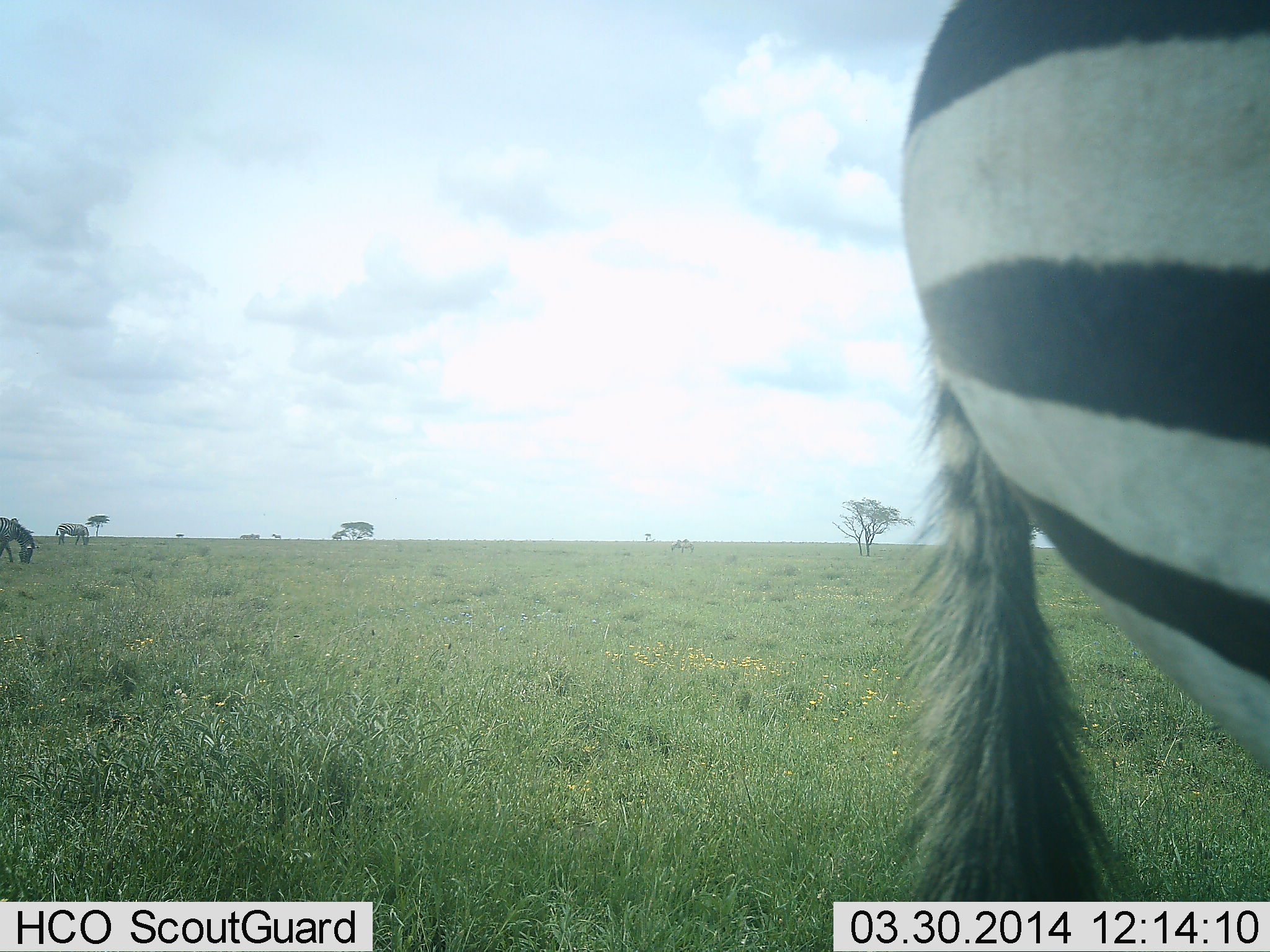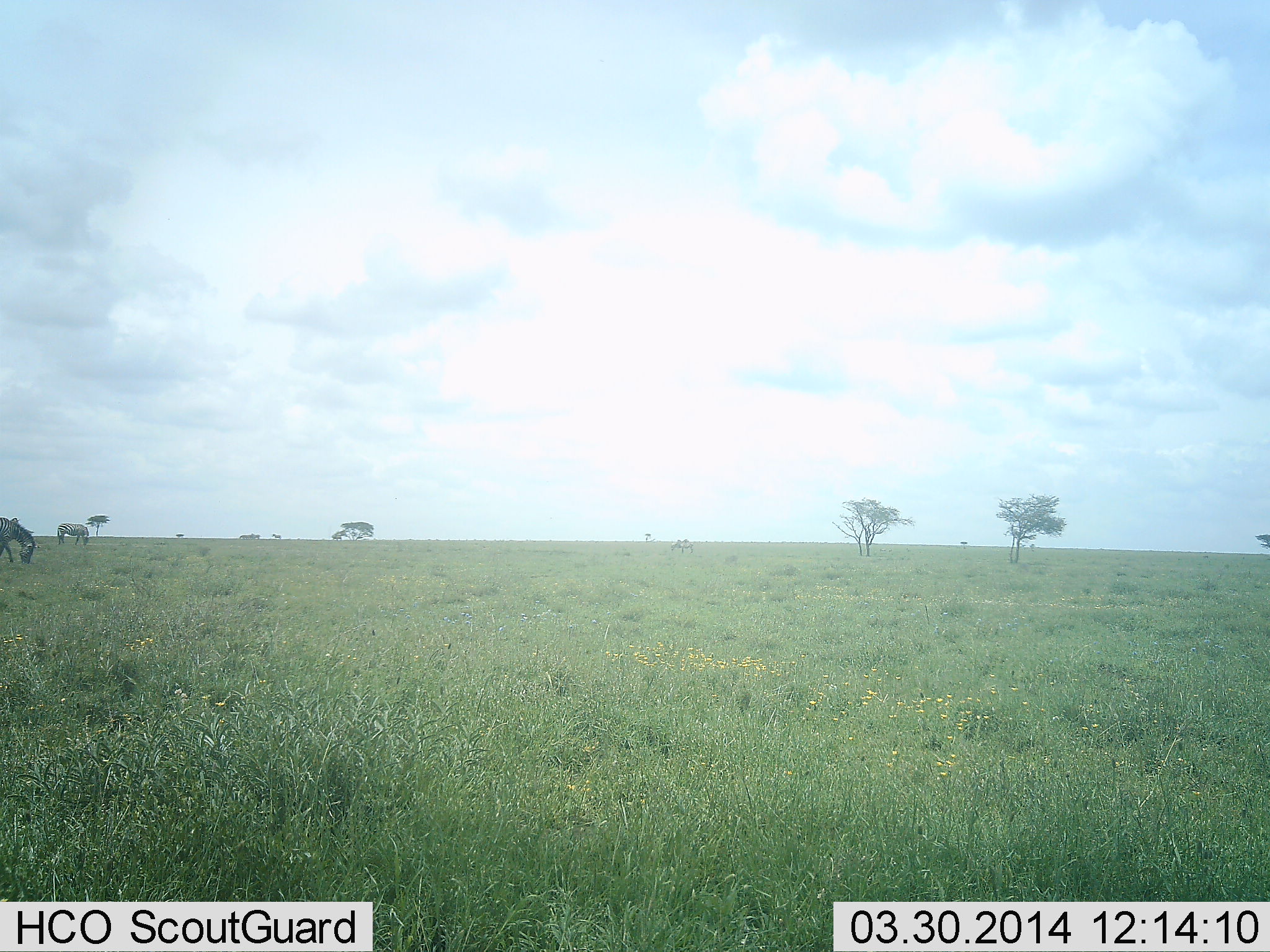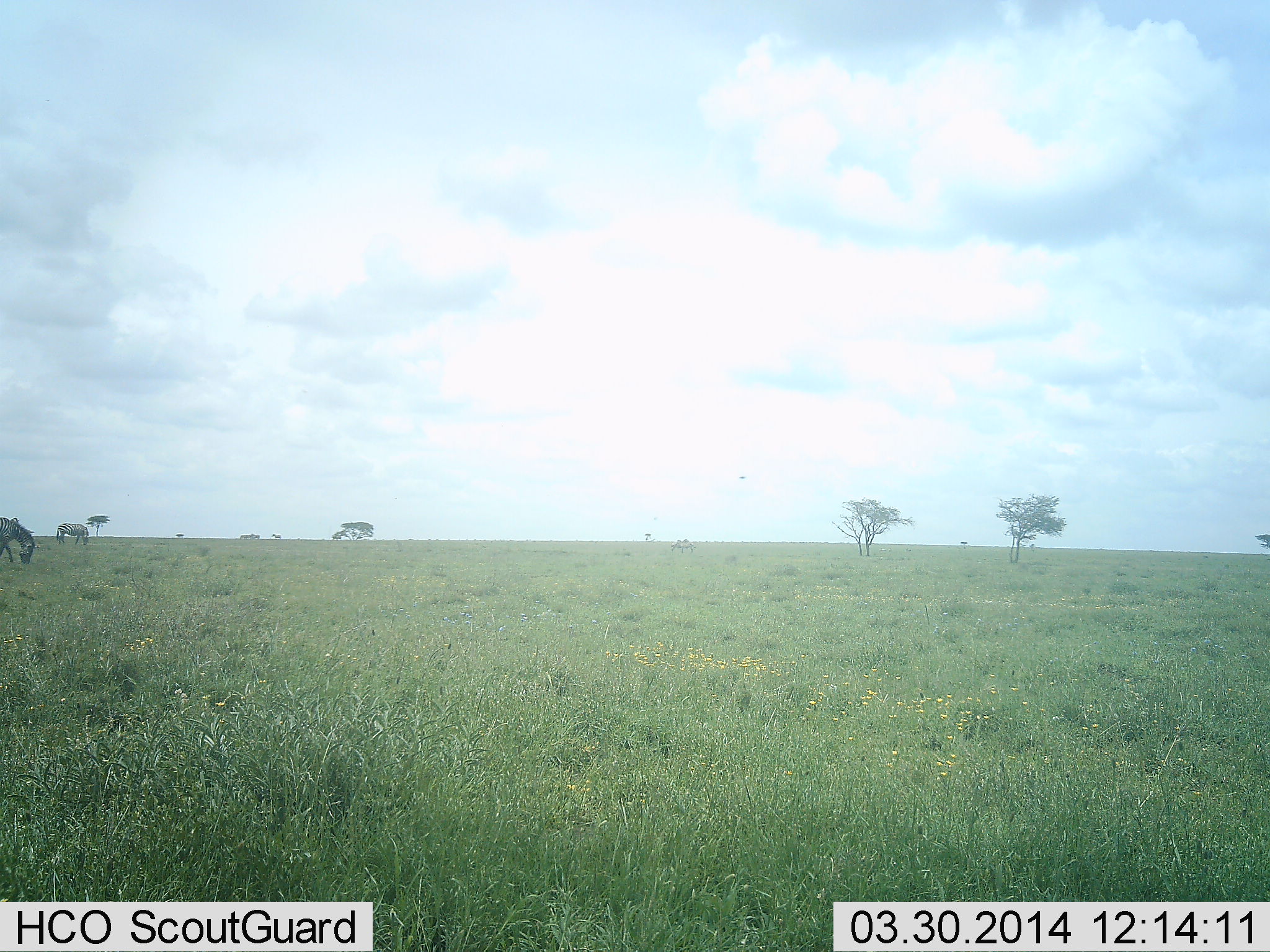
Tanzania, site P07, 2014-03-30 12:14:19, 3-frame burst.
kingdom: Animalia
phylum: Chordata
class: Mammalia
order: Perissodactyla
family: Equidae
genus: Equus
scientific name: Equus quagga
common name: plains zebra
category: zebra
Zebra (plains zebra) (Equus quagga), count 3. Behavior (volunteer vote fractions): standing 24%, resting 0%, moving 69%, interacting 0%. Young present (vote fraction): 0%. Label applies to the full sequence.